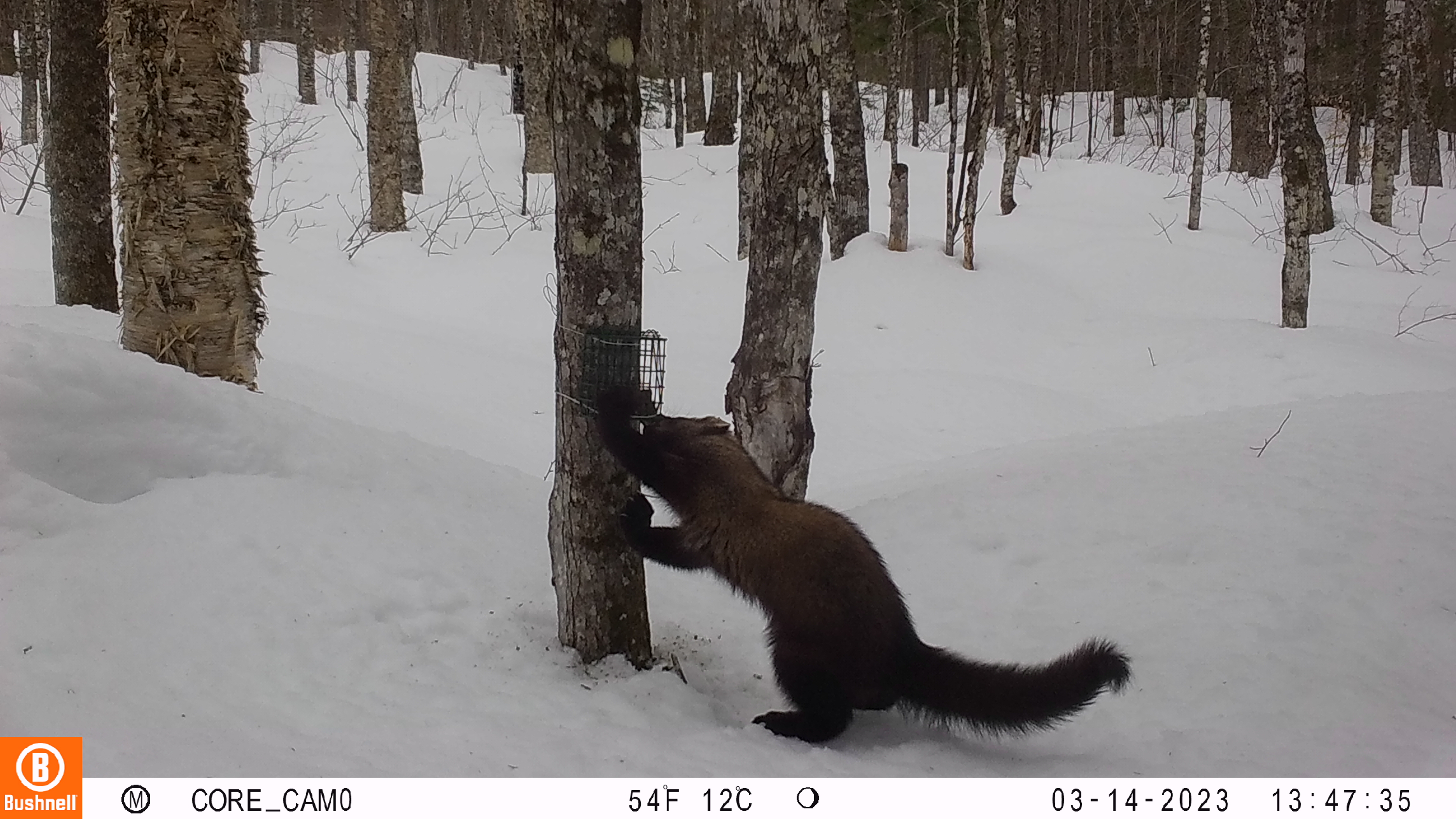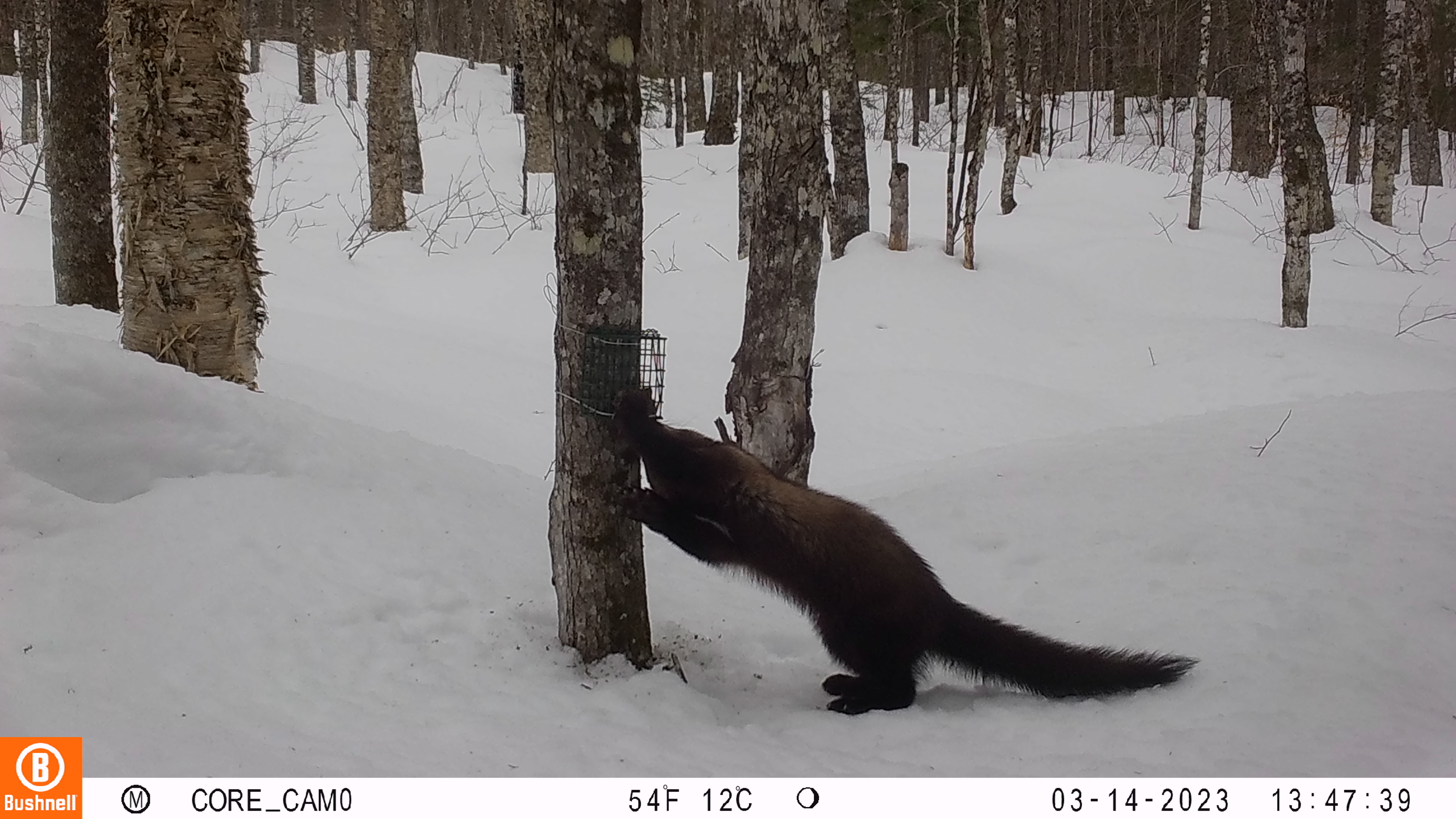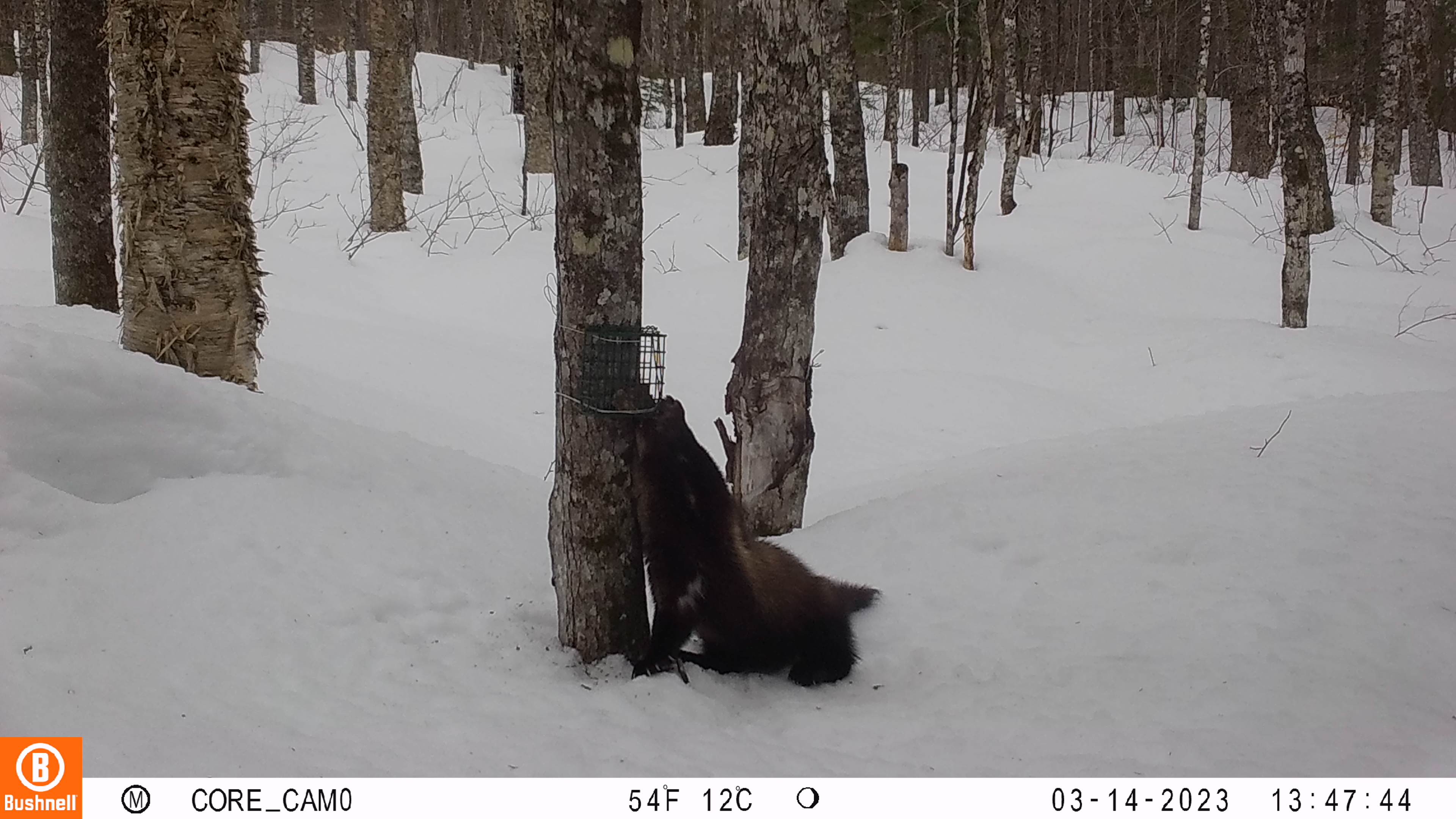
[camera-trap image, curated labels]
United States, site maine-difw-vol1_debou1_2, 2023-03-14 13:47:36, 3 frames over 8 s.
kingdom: Animalia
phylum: Chordata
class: Mammalia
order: Carnivora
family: Mustelidae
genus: Pekania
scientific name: Pekania pennanti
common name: fisher